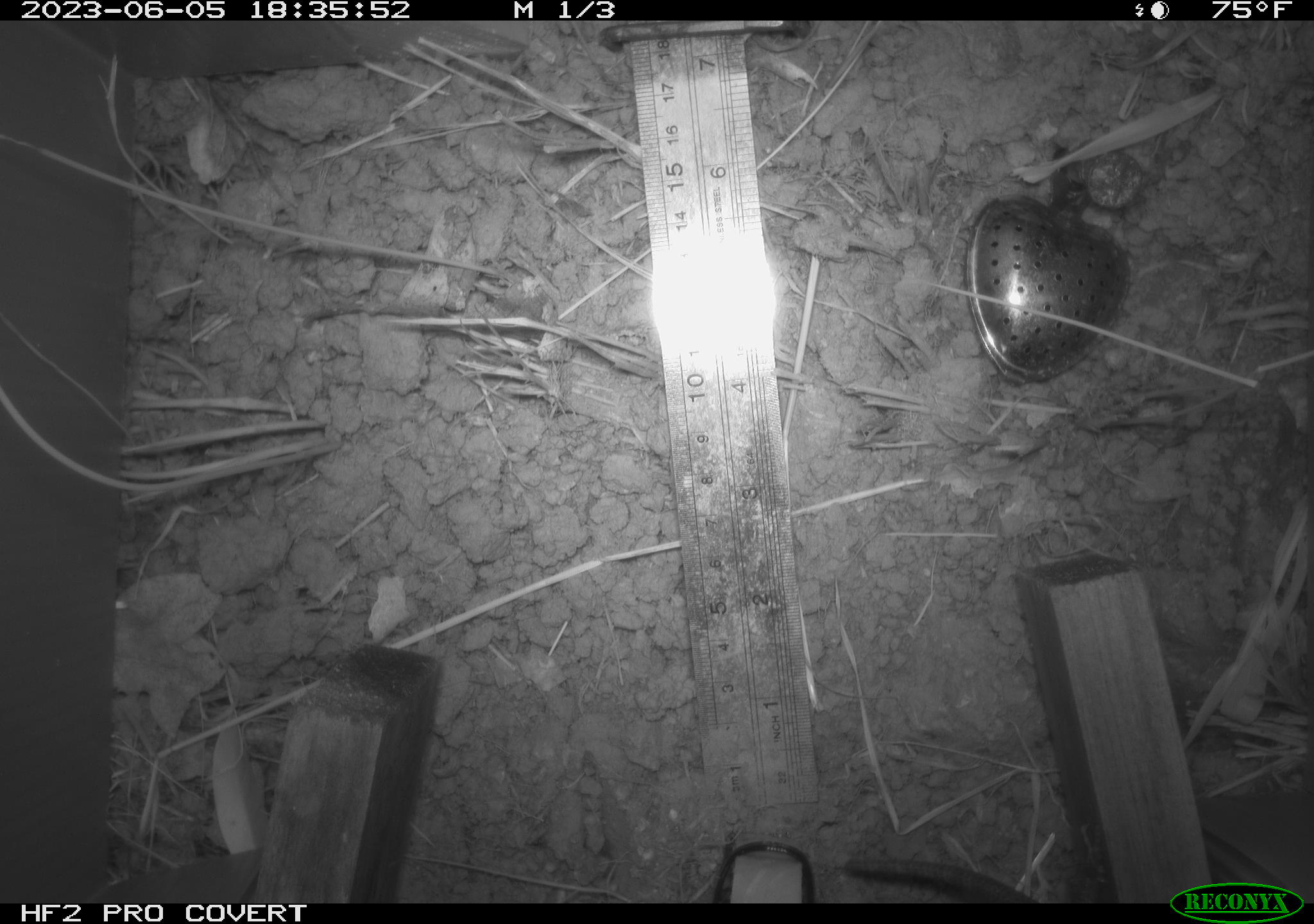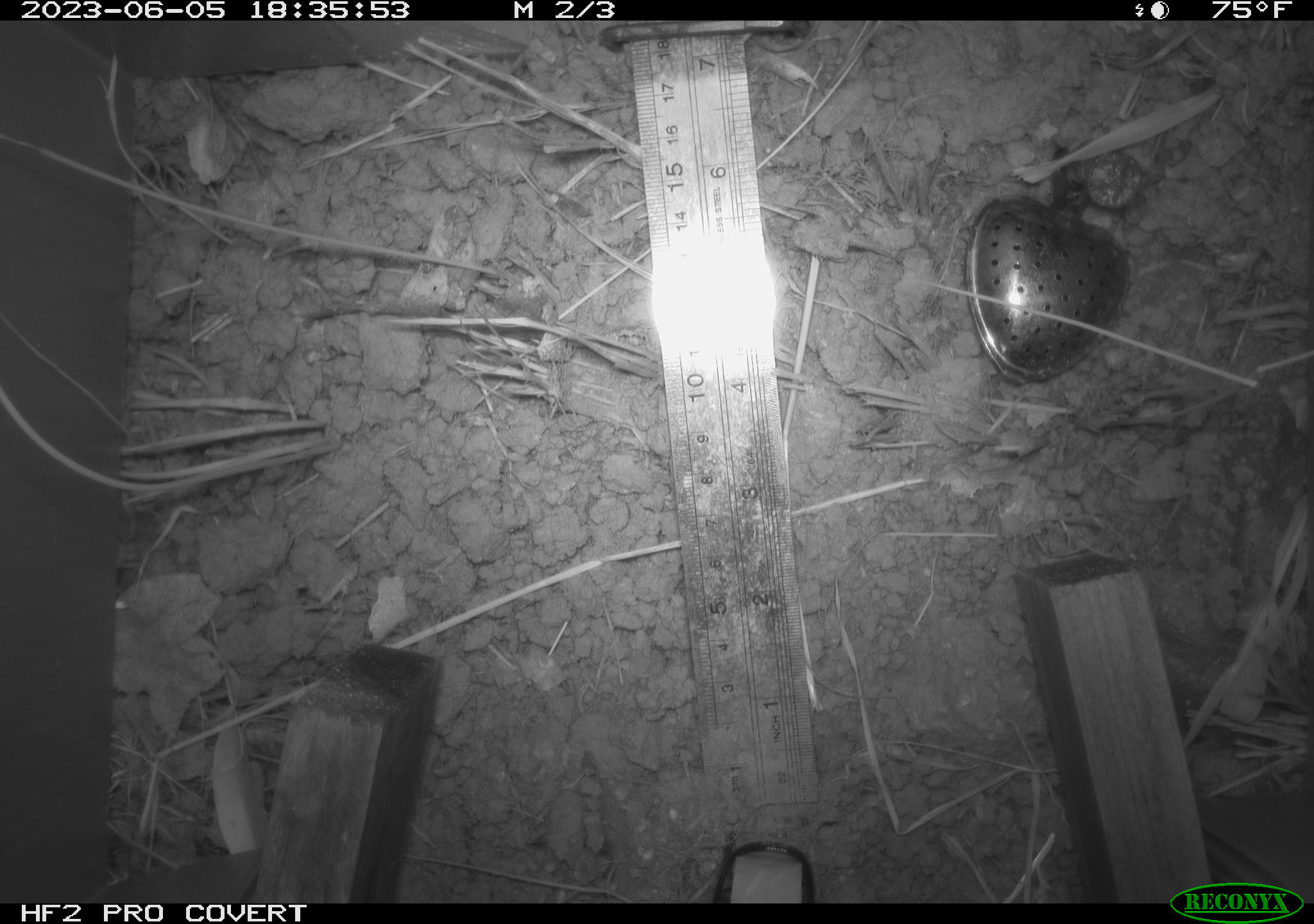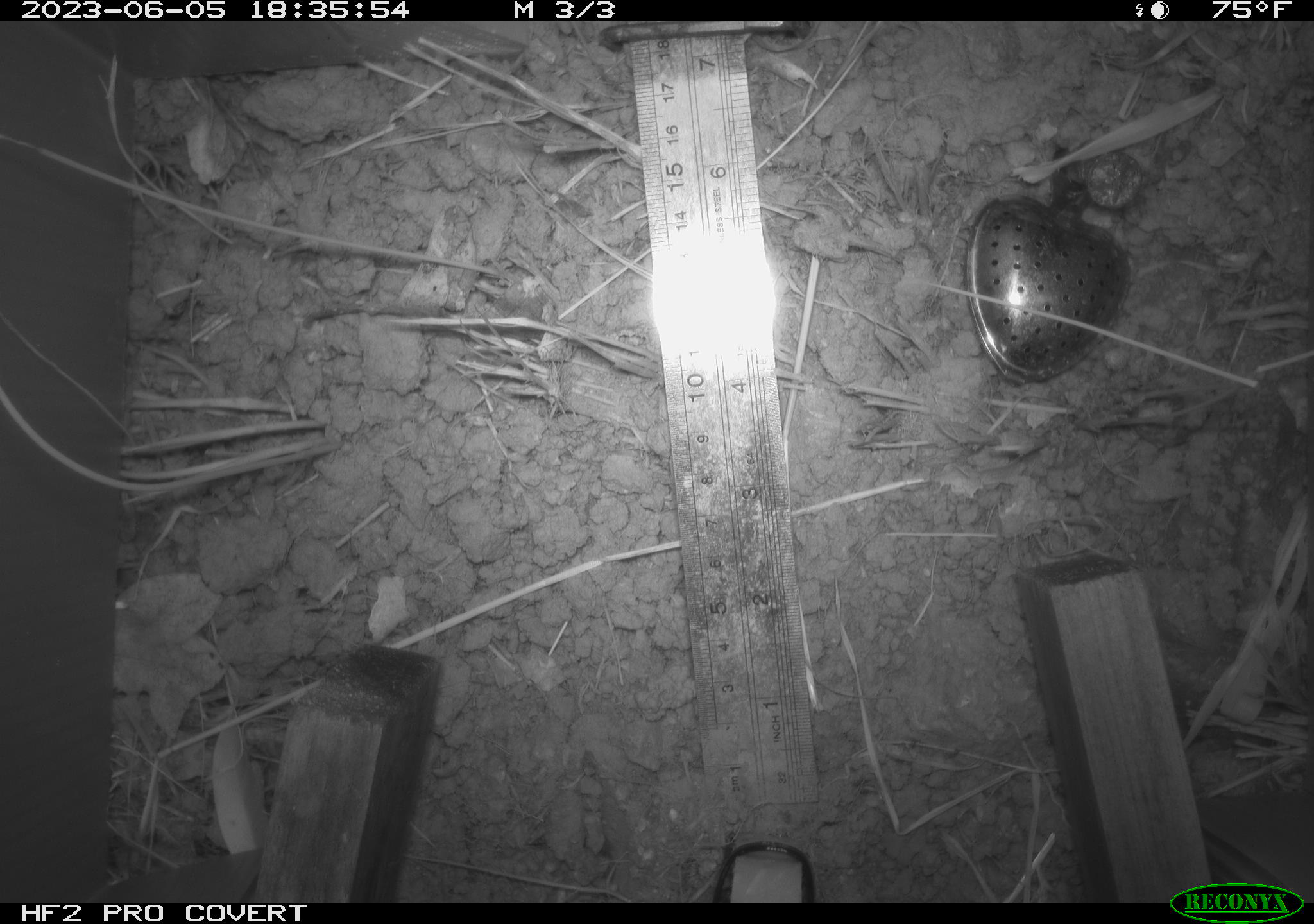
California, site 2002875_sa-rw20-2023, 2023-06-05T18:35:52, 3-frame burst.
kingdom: Animalia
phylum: Chordata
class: Reptilia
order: Squamata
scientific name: Squamata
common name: lizards and snakes